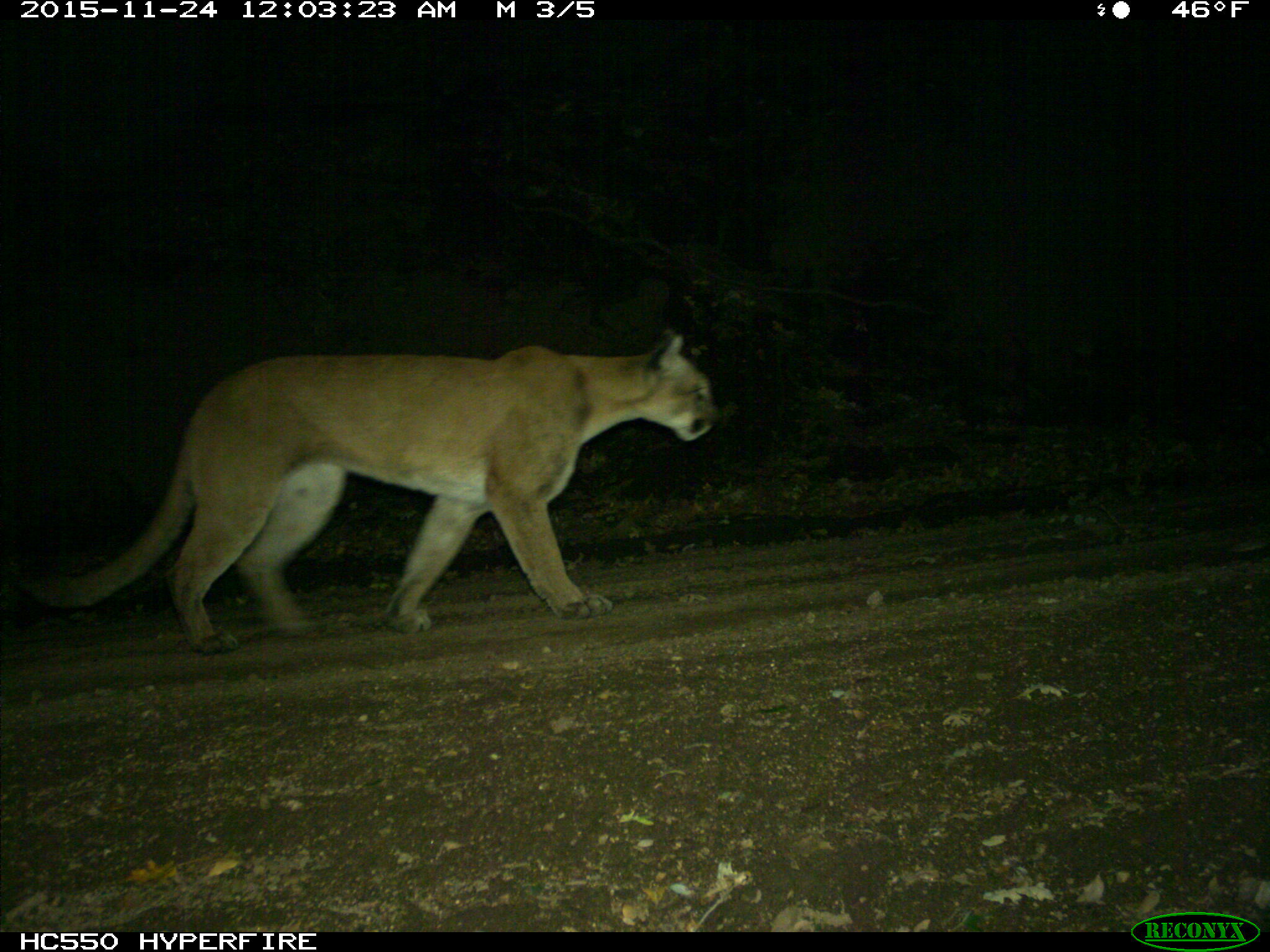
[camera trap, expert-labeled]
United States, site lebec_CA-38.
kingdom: Animalia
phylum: Chordata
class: Mammalia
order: Carnivora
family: Felidae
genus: Puma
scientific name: Puma concolor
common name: mountain lion